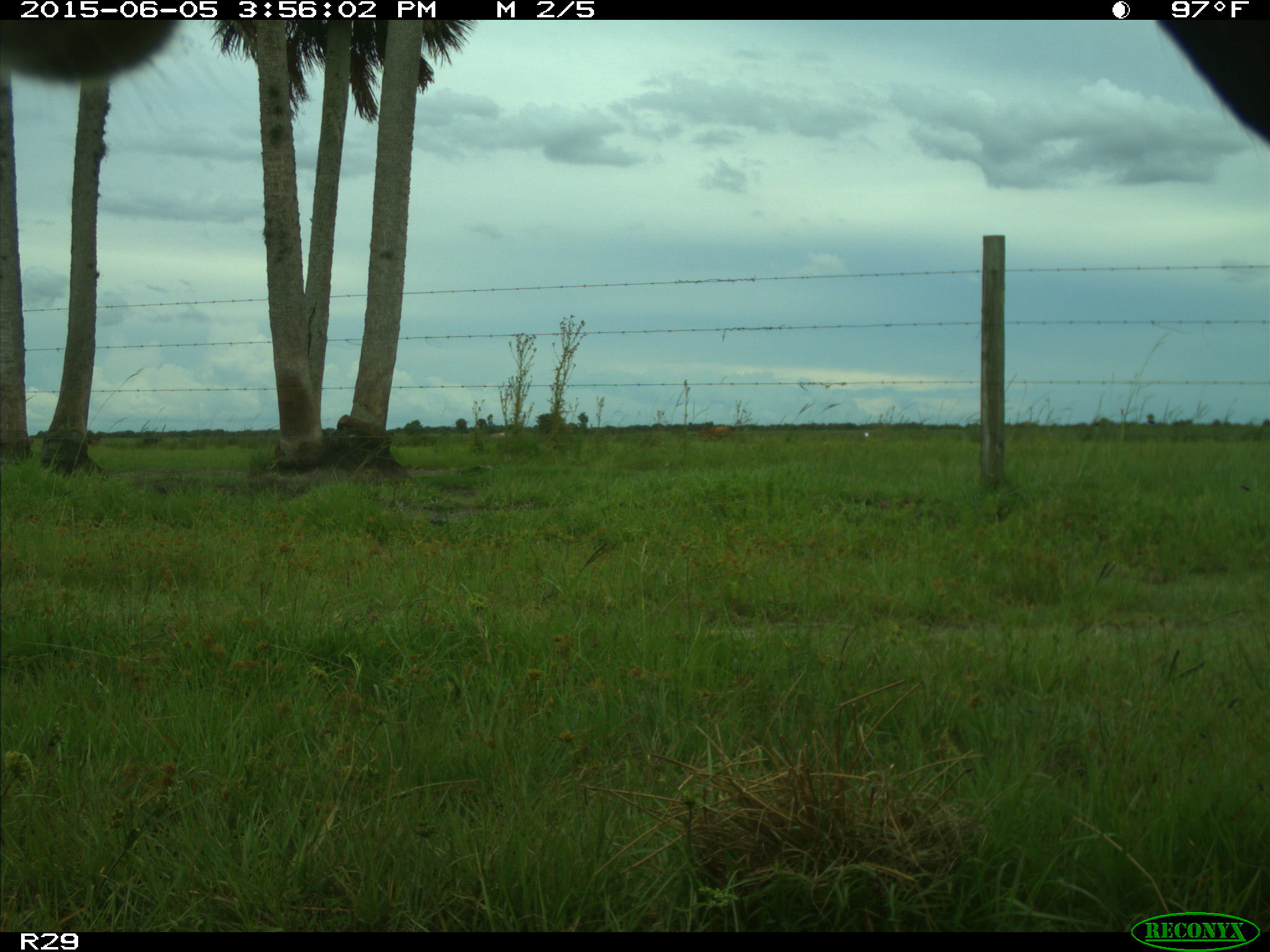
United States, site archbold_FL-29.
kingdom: Animalia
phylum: Chordata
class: Mammalia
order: Artiodactyla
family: Bovidae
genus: Bos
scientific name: Bos taurus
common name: domestic cow